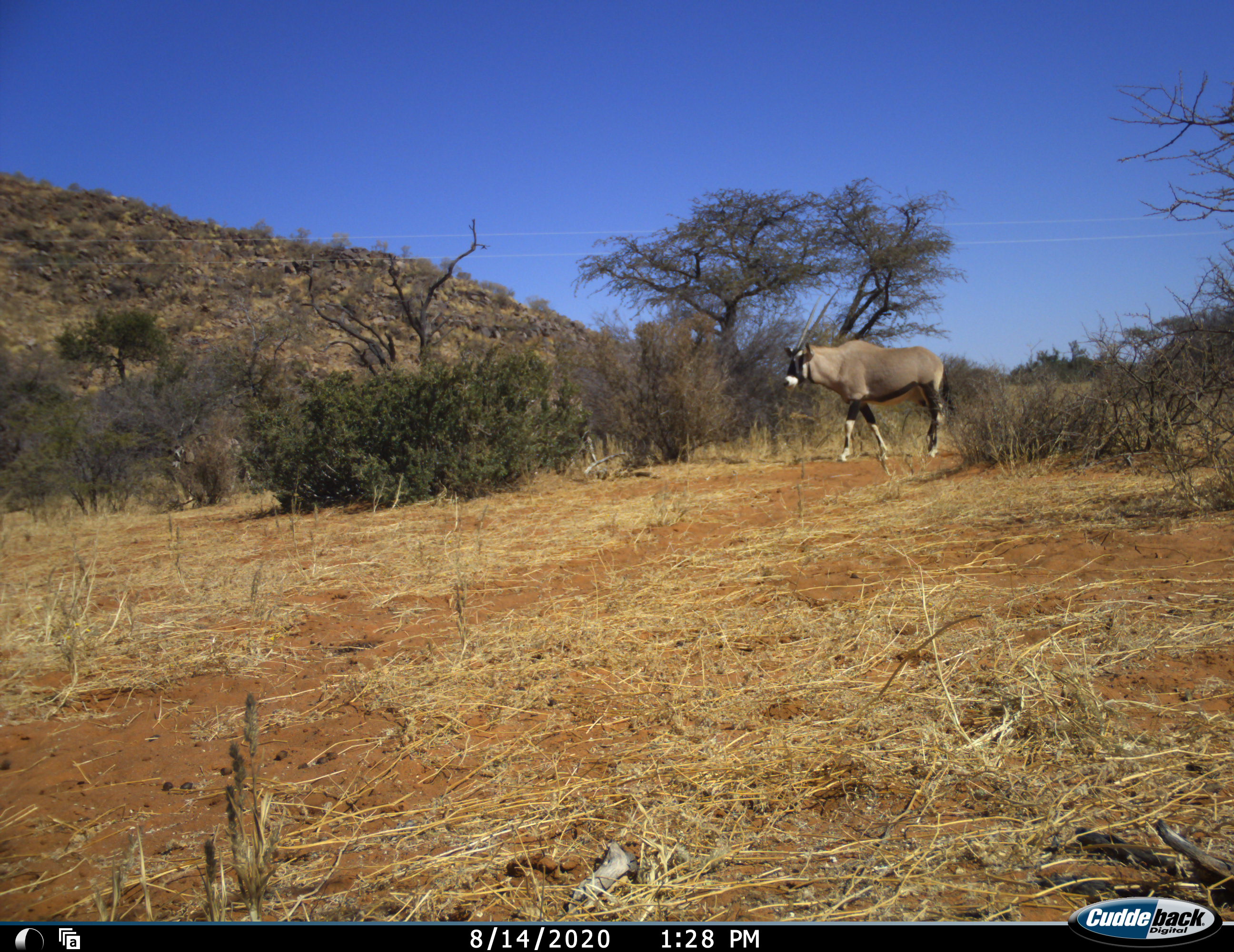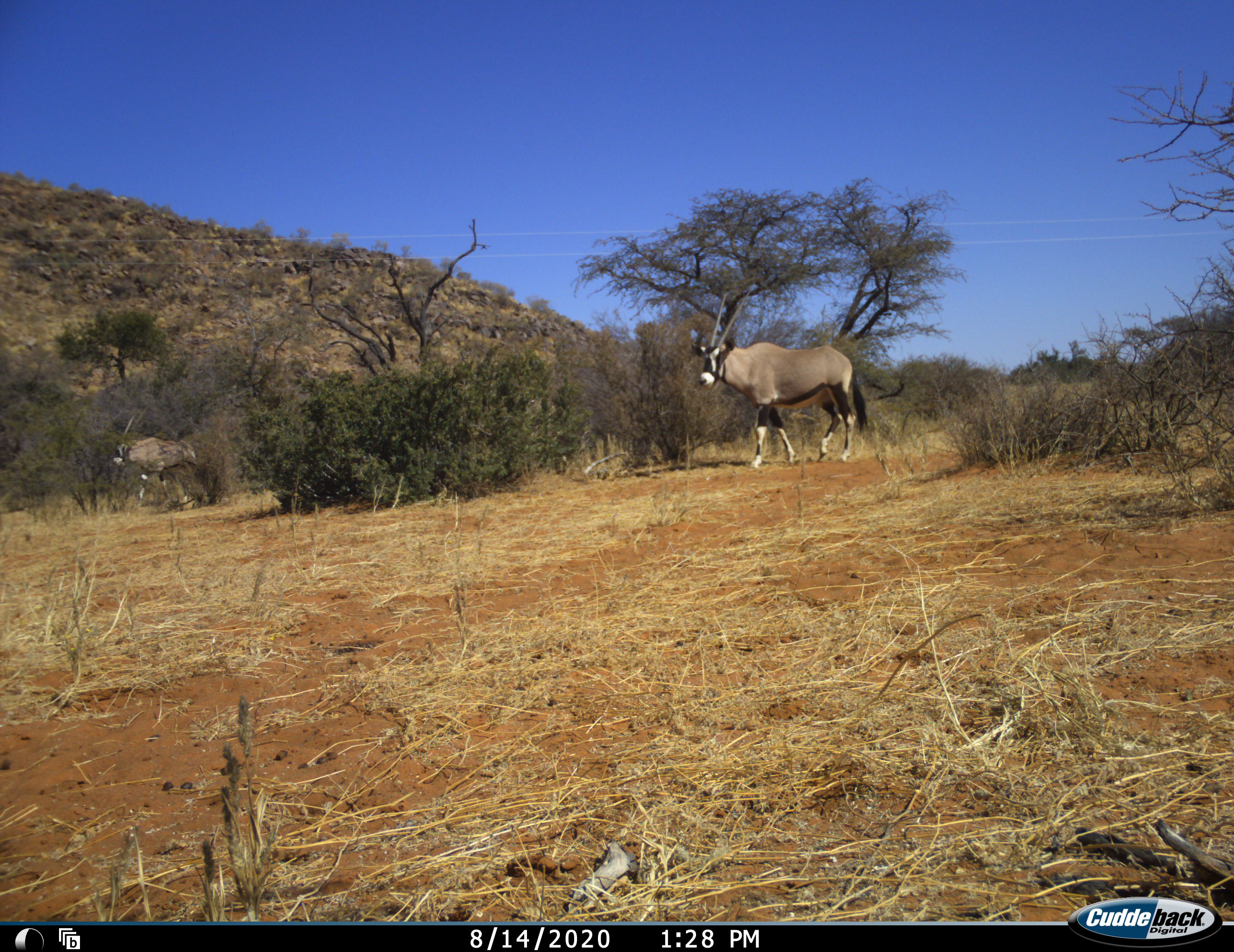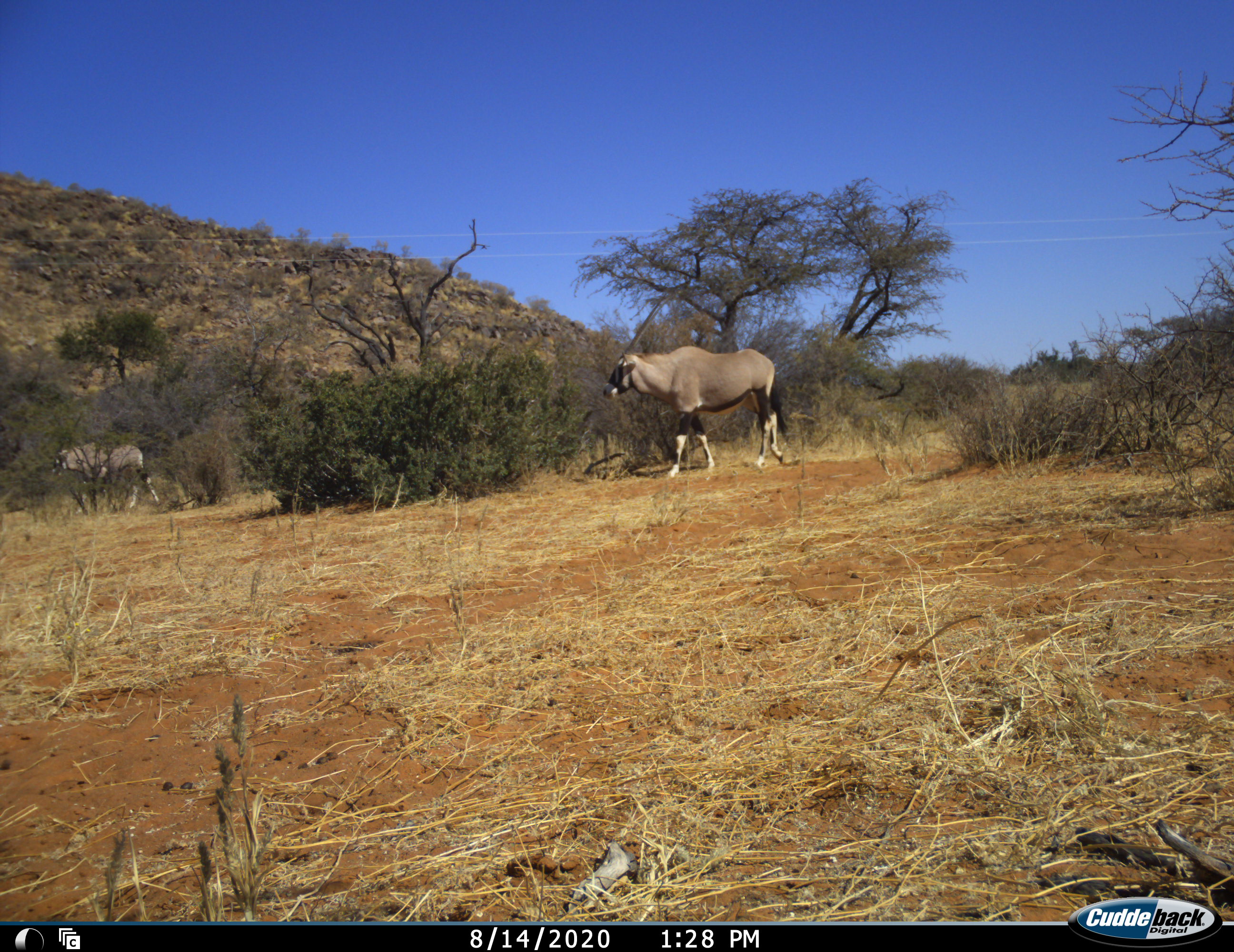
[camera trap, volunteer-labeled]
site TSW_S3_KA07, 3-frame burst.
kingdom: Animalia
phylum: Chordata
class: Mammalia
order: Artiodactyla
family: Bovidae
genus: Oryx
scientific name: Oryx gazella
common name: gemsbok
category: oryx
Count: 2.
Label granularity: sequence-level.